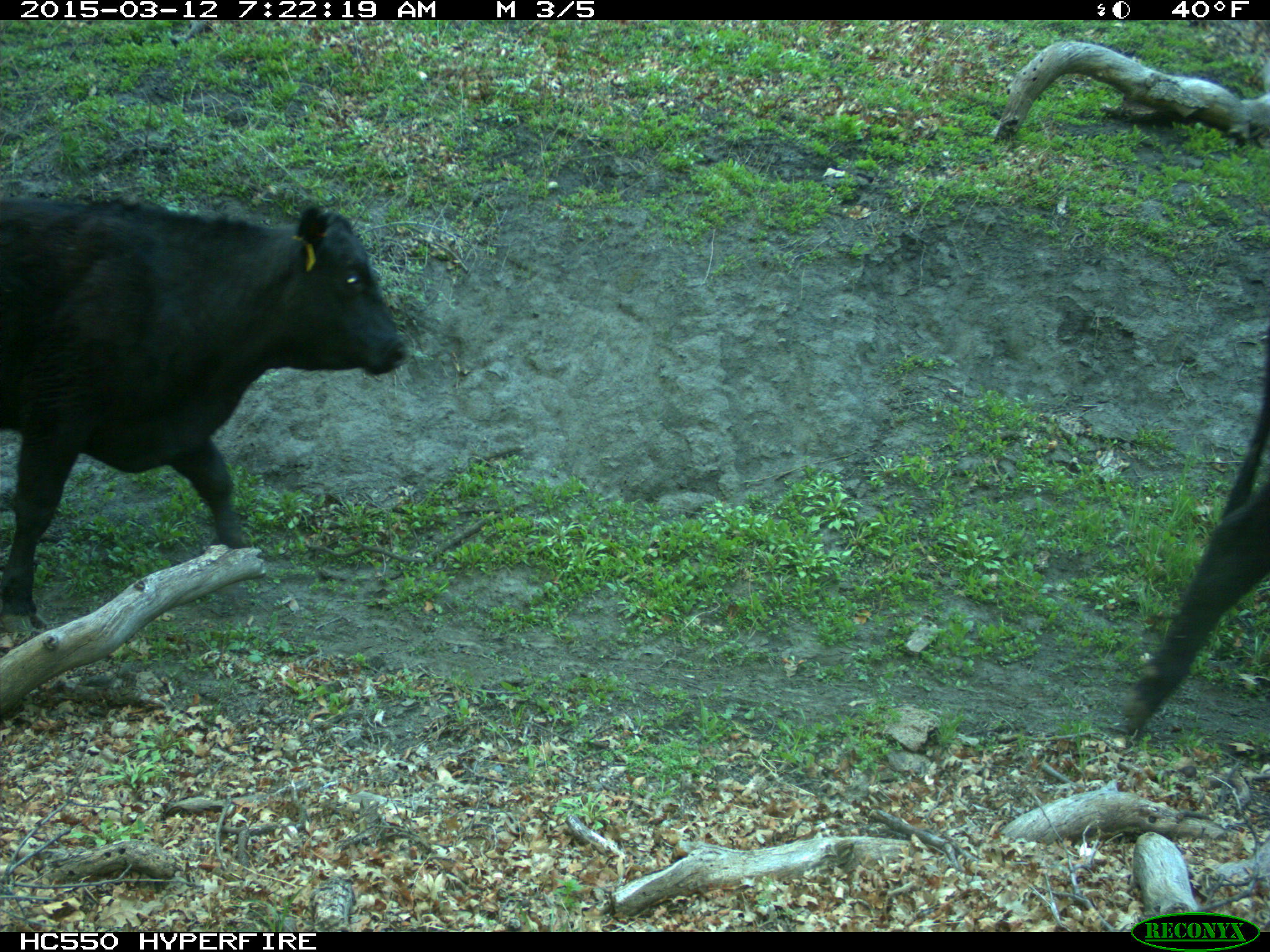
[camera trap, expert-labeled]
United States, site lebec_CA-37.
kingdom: Animalia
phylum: Chordata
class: Mammalia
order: Artiodactyla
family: Bovidae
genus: Bos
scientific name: Bos taurus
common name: domestic cow